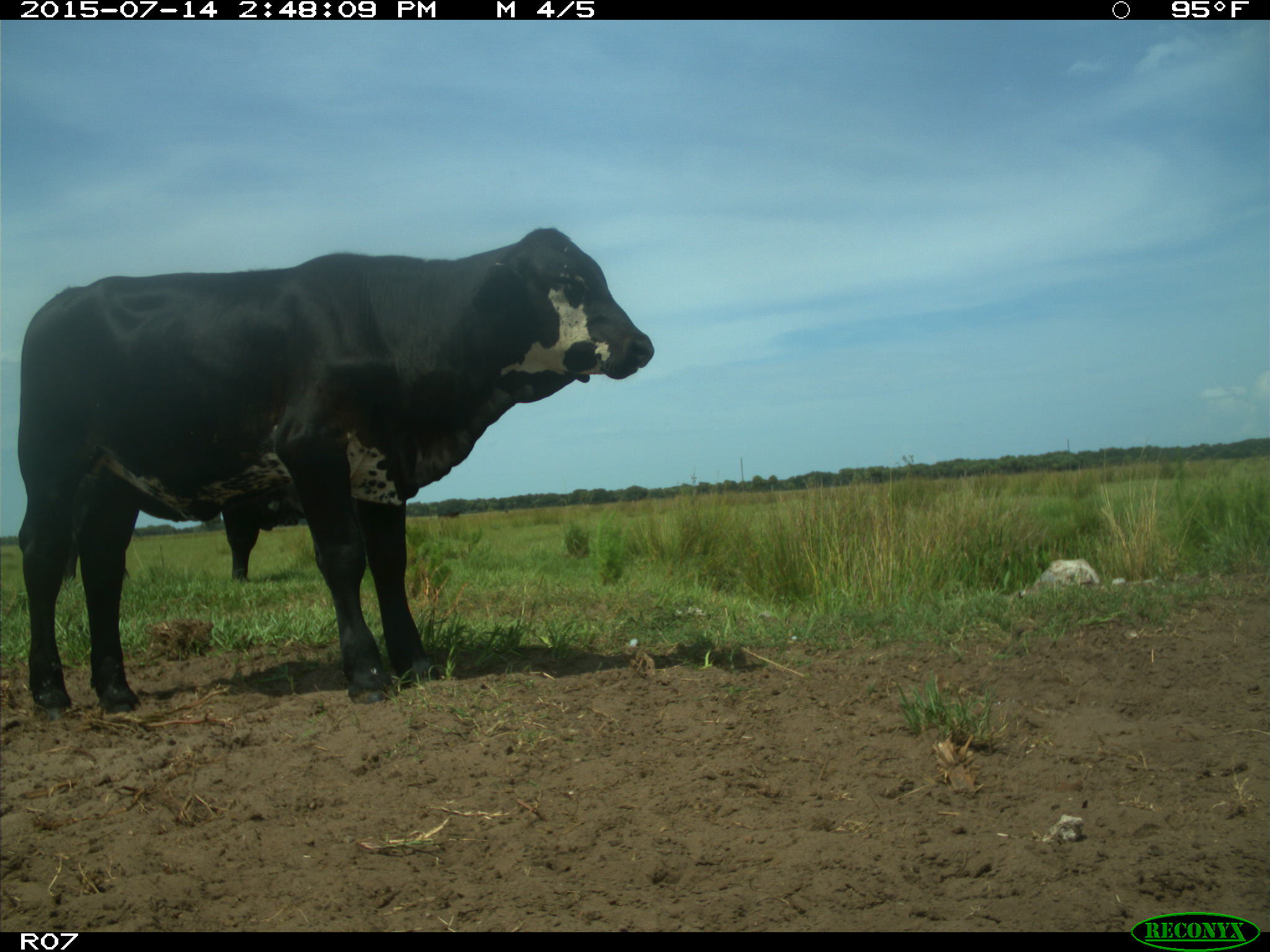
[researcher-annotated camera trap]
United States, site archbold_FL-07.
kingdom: Animalia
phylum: Chordata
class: Mammalia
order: Artiodactyla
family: Bovidae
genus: Bos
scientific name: Bos taurus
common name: domestic cow